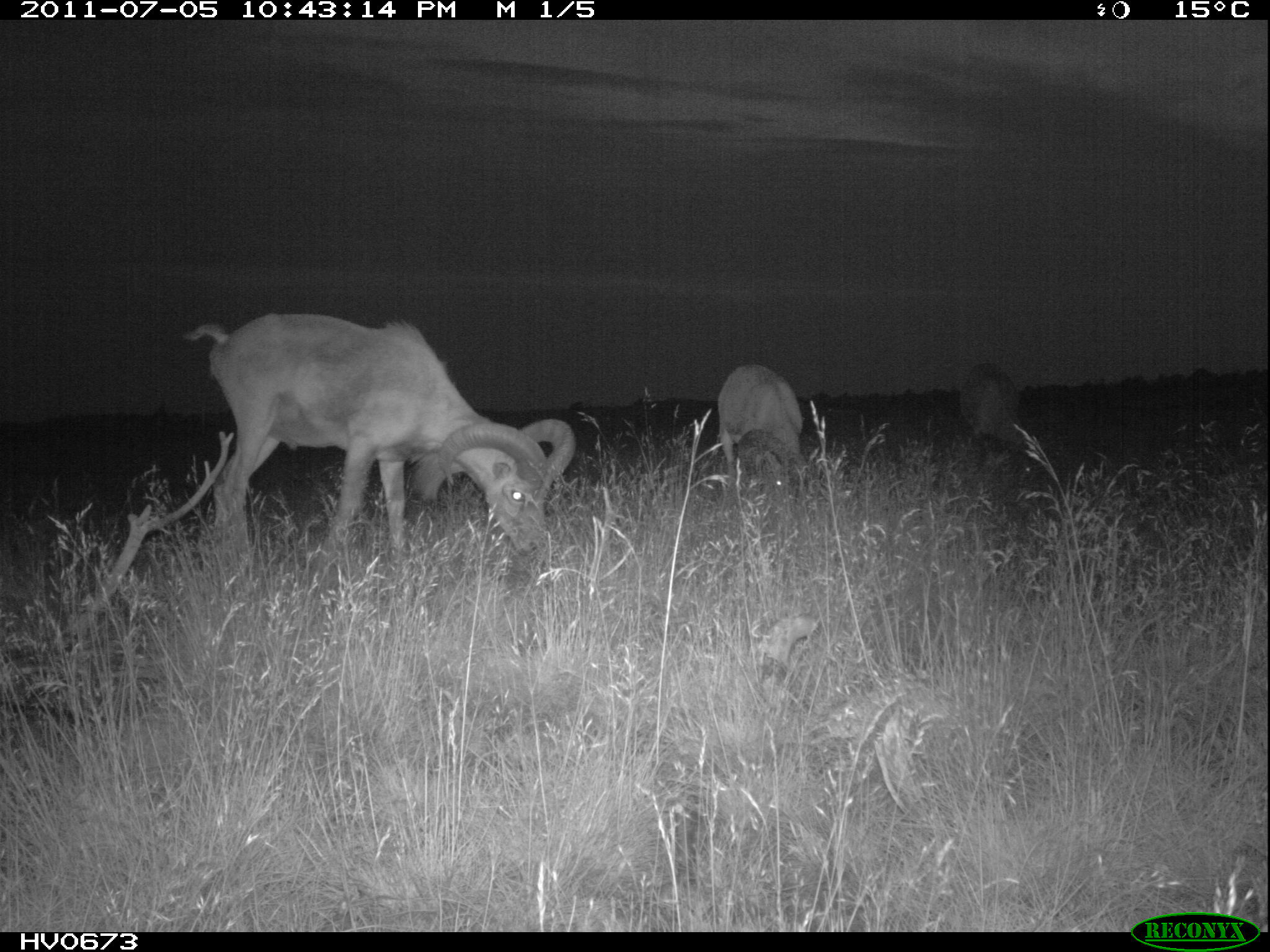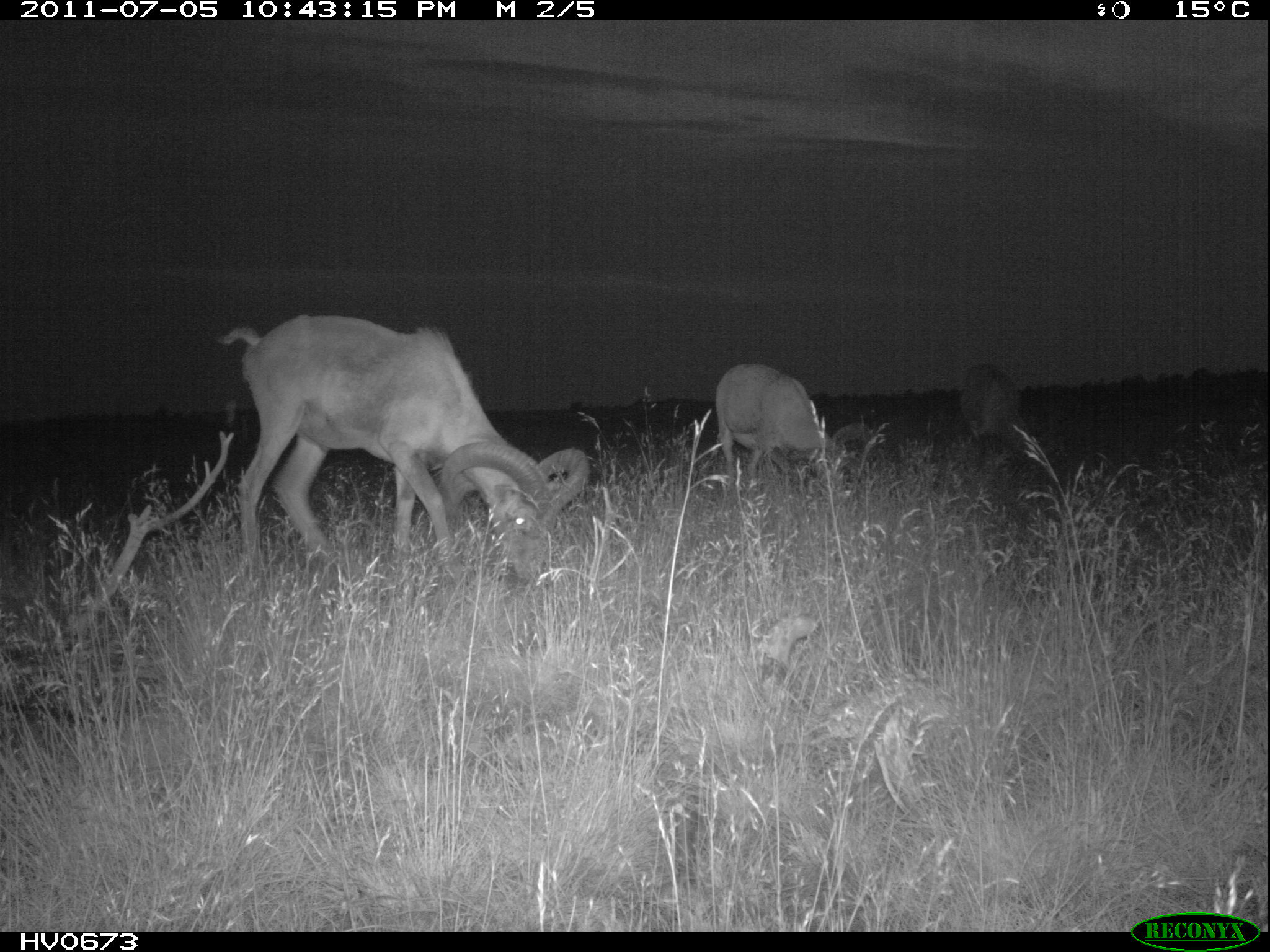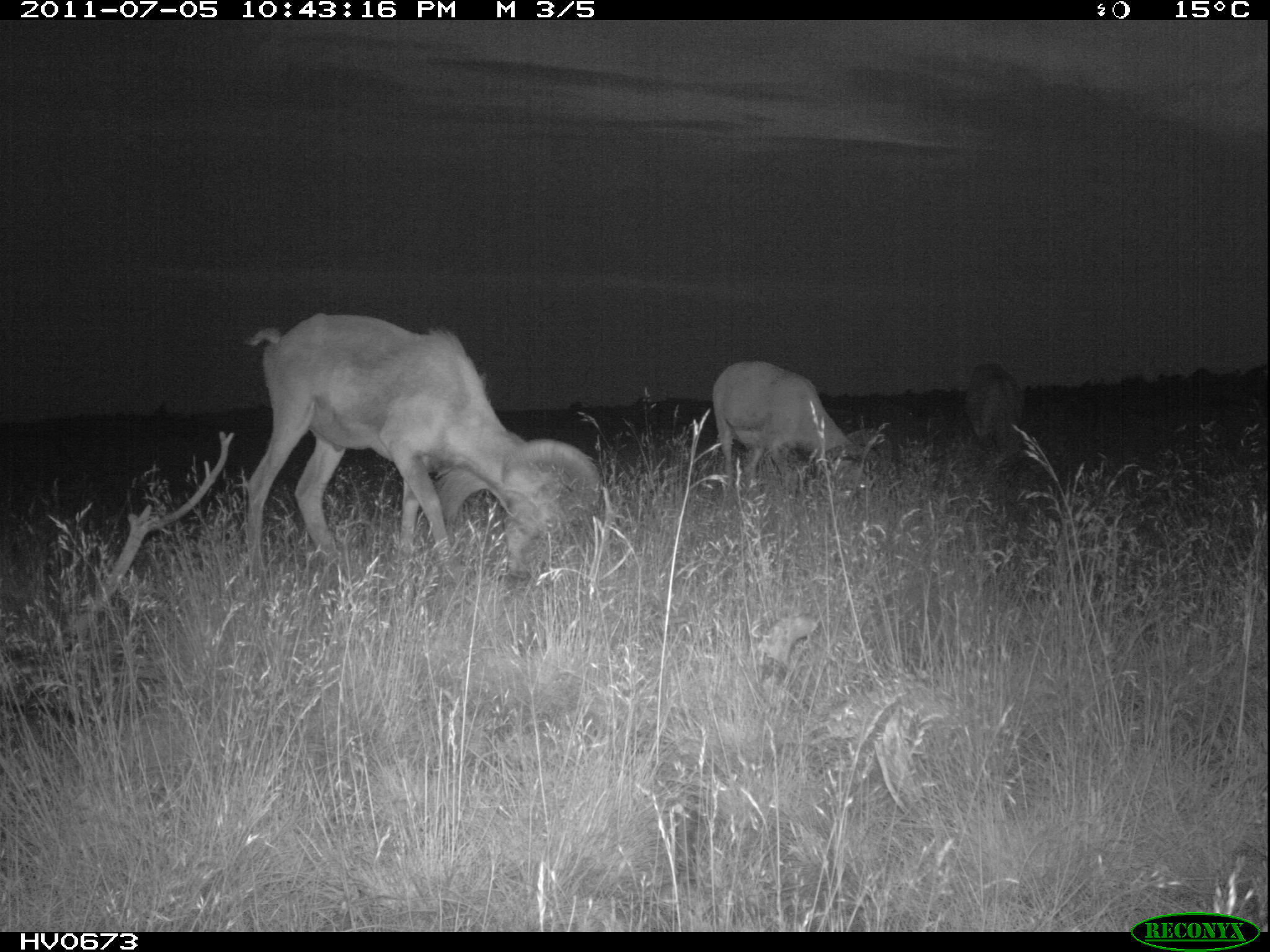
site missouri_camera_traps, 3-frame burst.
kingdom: Animalia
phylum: Chordata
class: Mammalia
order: Artiodactyla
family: Bovidae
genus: Ovis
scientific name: Ovis ammon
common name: mouflon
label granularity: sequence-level